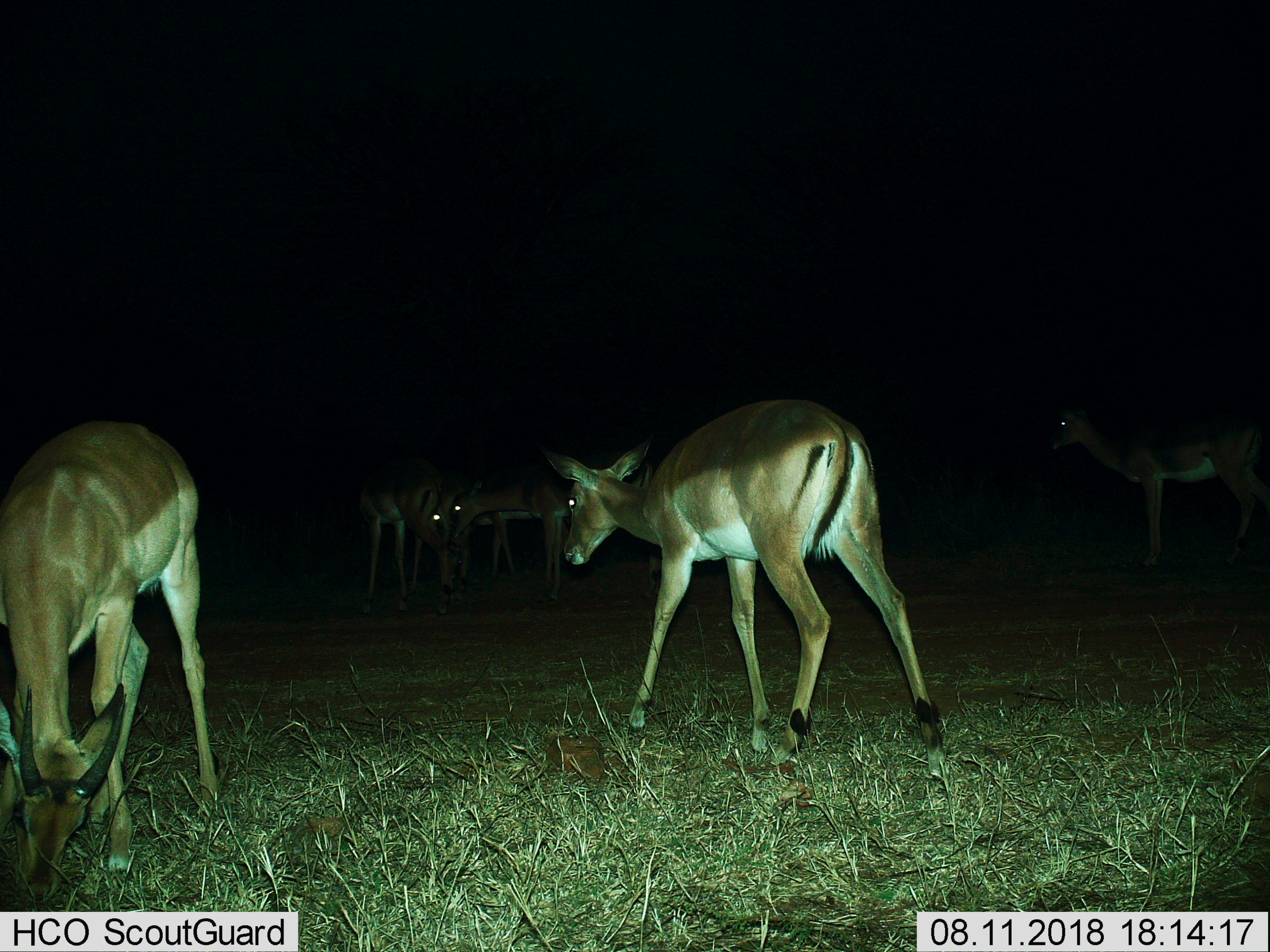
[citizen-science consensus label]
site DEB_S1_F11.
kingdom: Animalia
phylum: Chordata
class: Mammalia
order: Artiodactyla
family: Bovidae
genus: Aepyceros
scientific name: Aepyceros melampus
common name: impala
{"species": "impala (Aepyceros melampus)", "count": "6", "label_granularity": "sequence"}